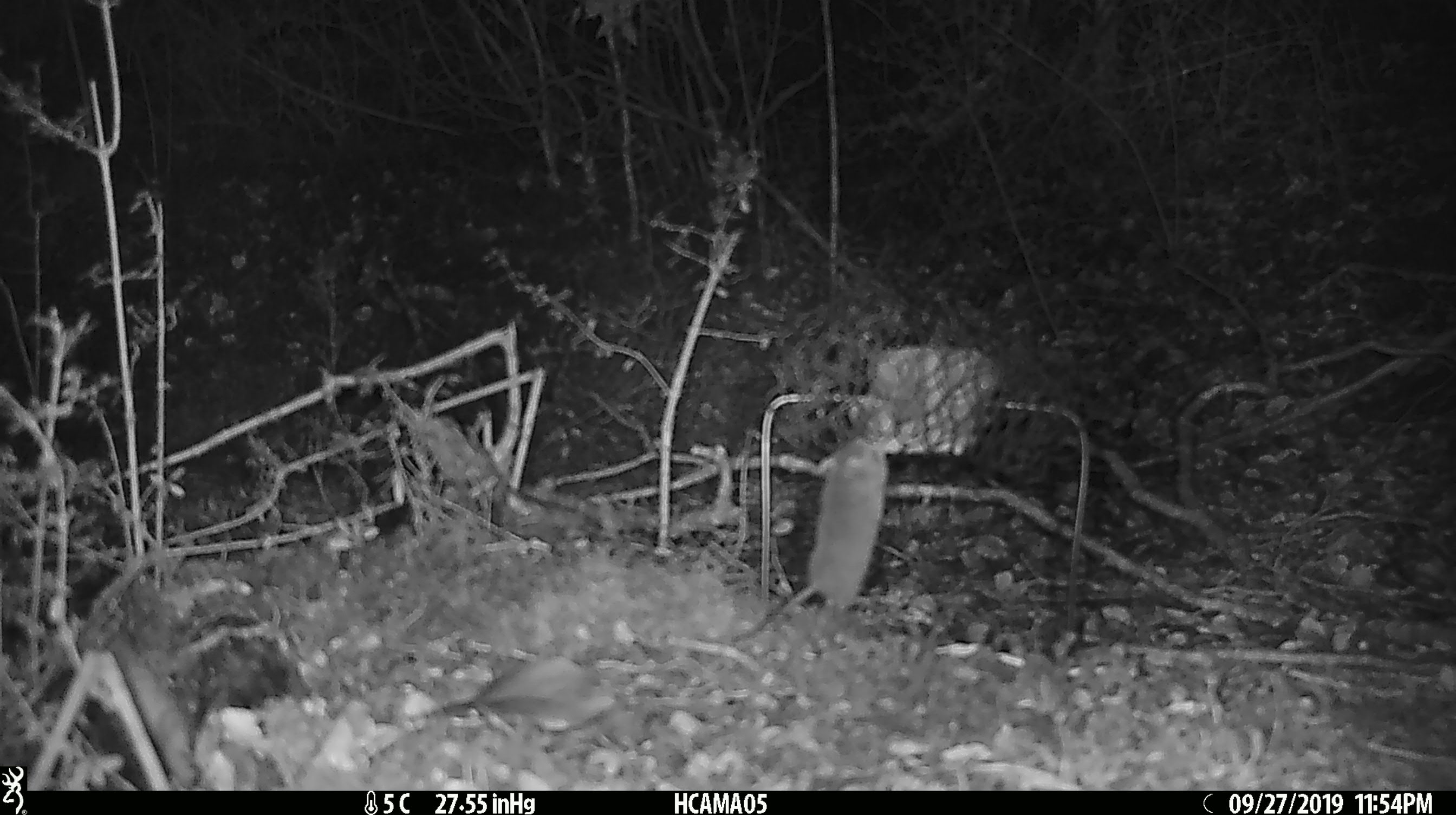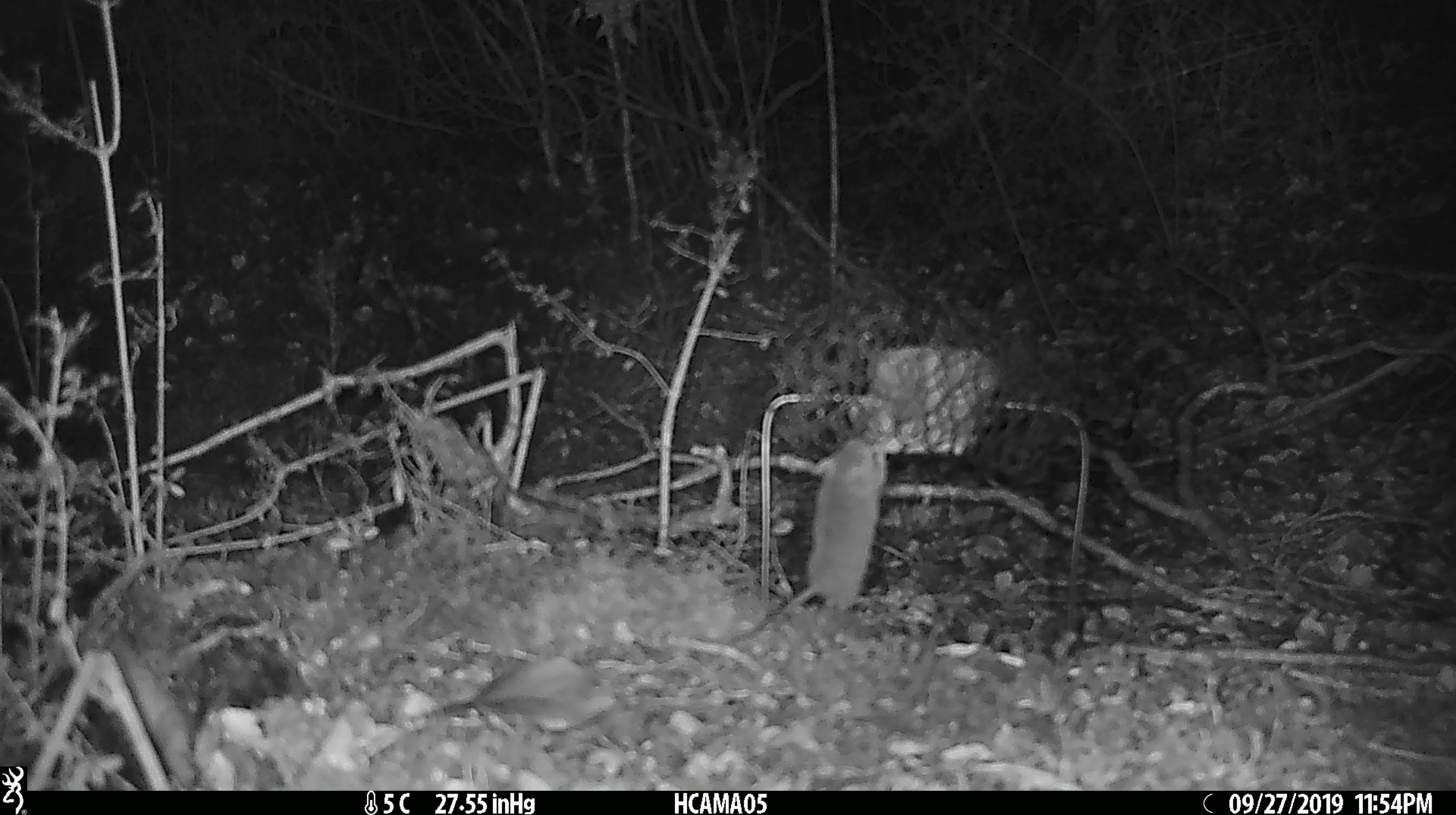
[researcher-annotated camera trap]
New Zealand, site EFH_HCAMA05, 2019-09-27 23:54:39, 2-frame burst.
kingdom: Animalia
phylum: Chordata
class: Mammalia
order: Rodentia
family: Muridae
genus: Mus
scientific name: Mus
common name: mouse